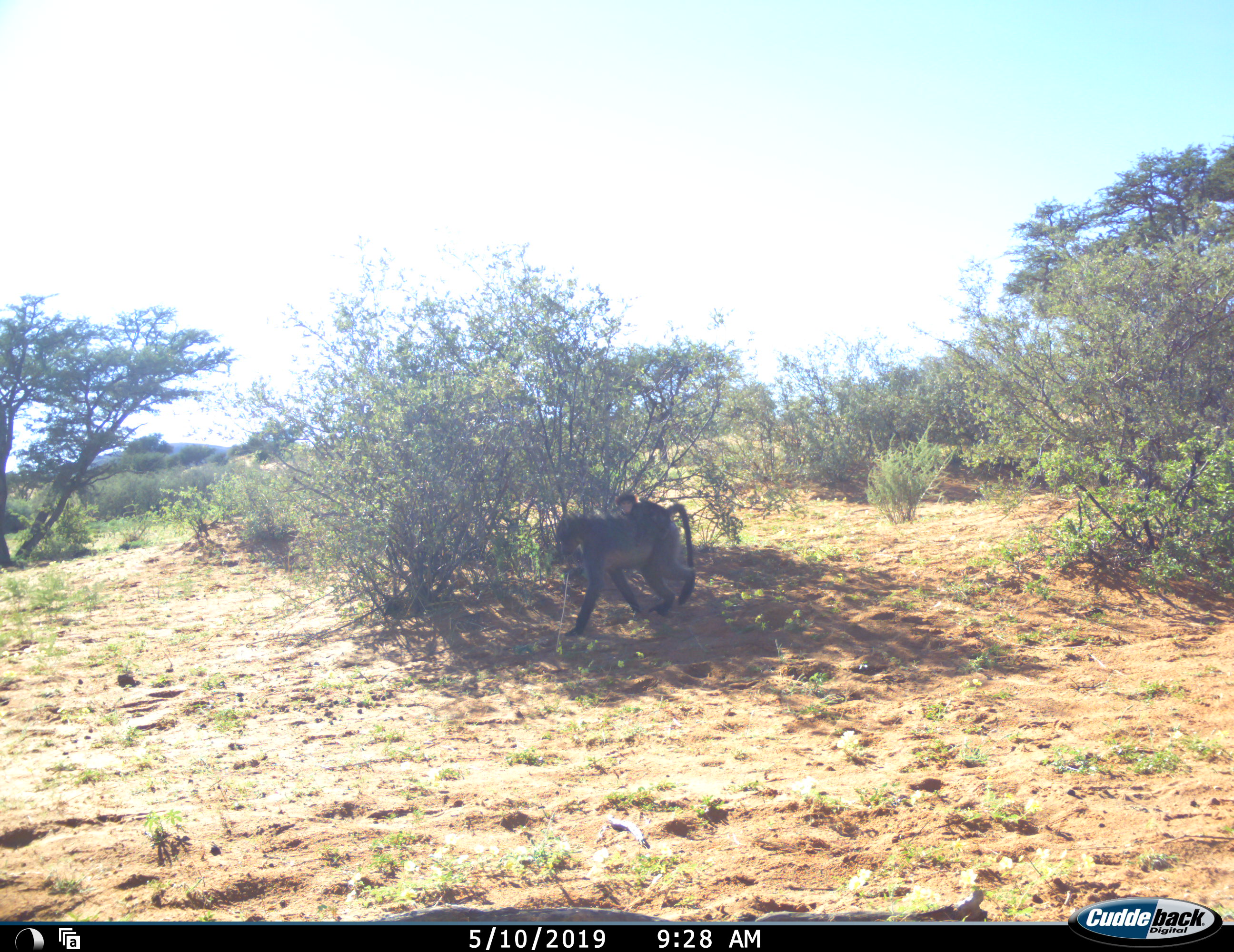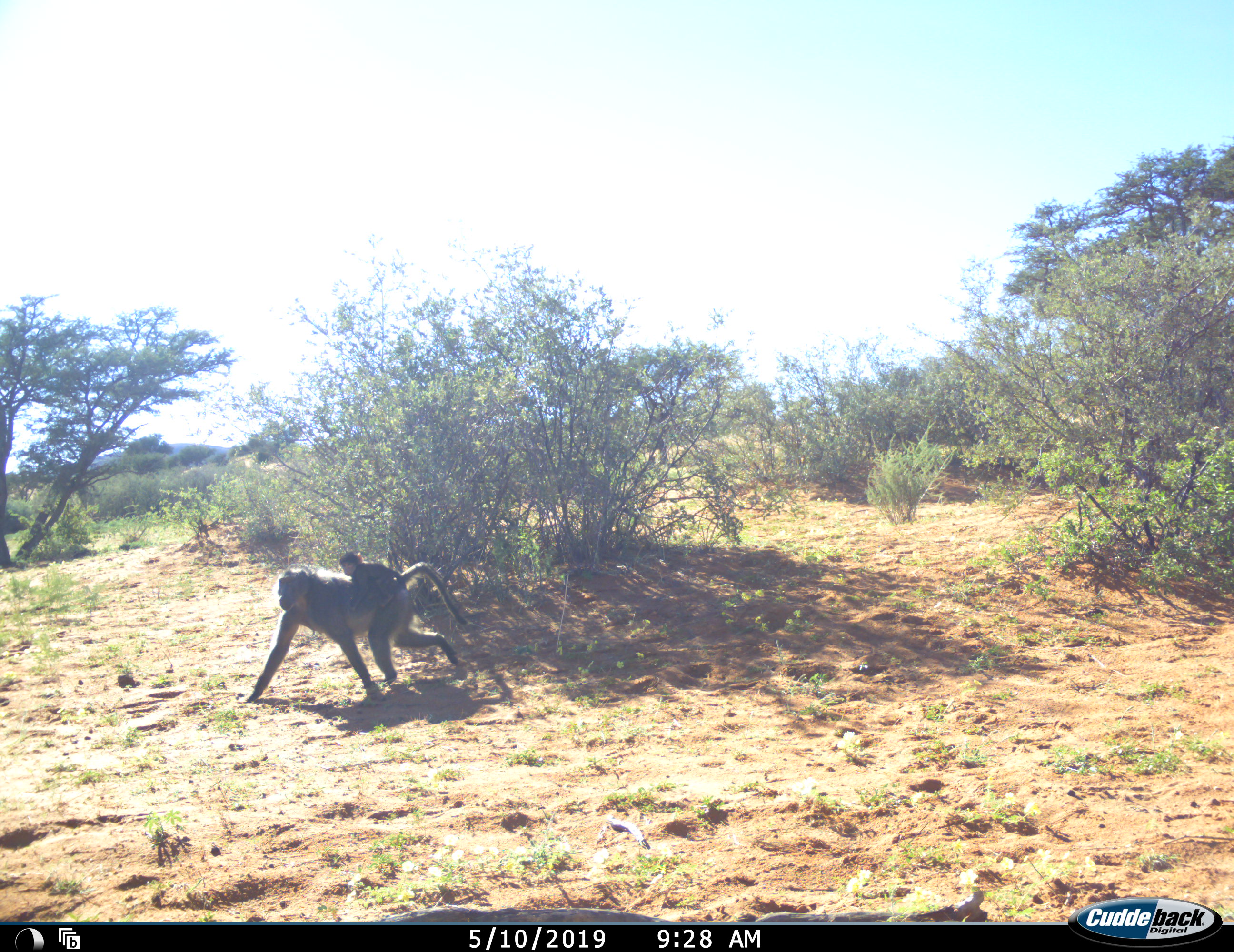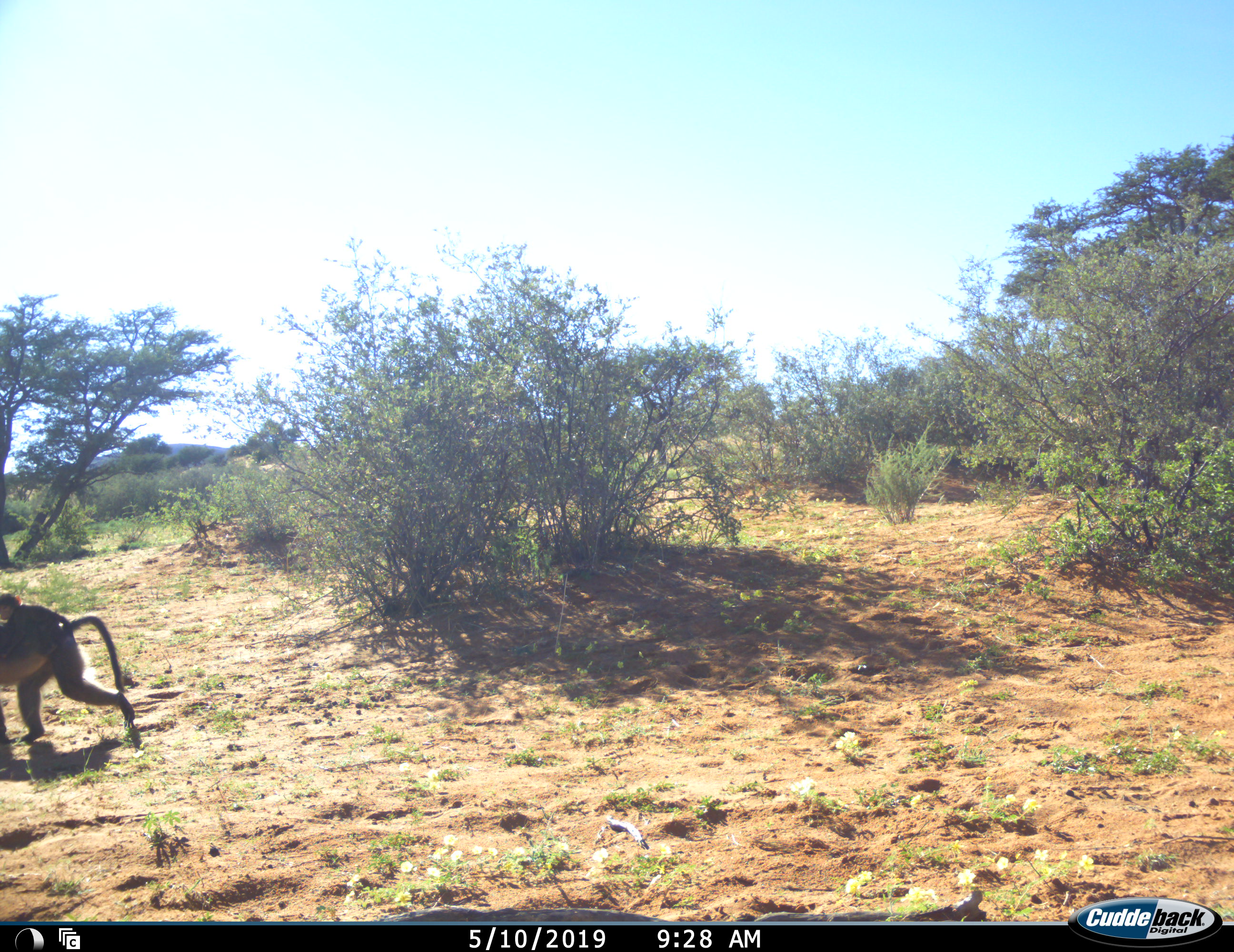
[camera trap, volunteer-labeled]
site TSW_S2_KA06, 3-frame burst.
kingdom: Animalia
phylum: Chordata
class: Mammalia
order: Primates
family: Cercopithecidae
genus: Papio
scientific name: Papio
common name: baboon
Baboon (Papio), count 2. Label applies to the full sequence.